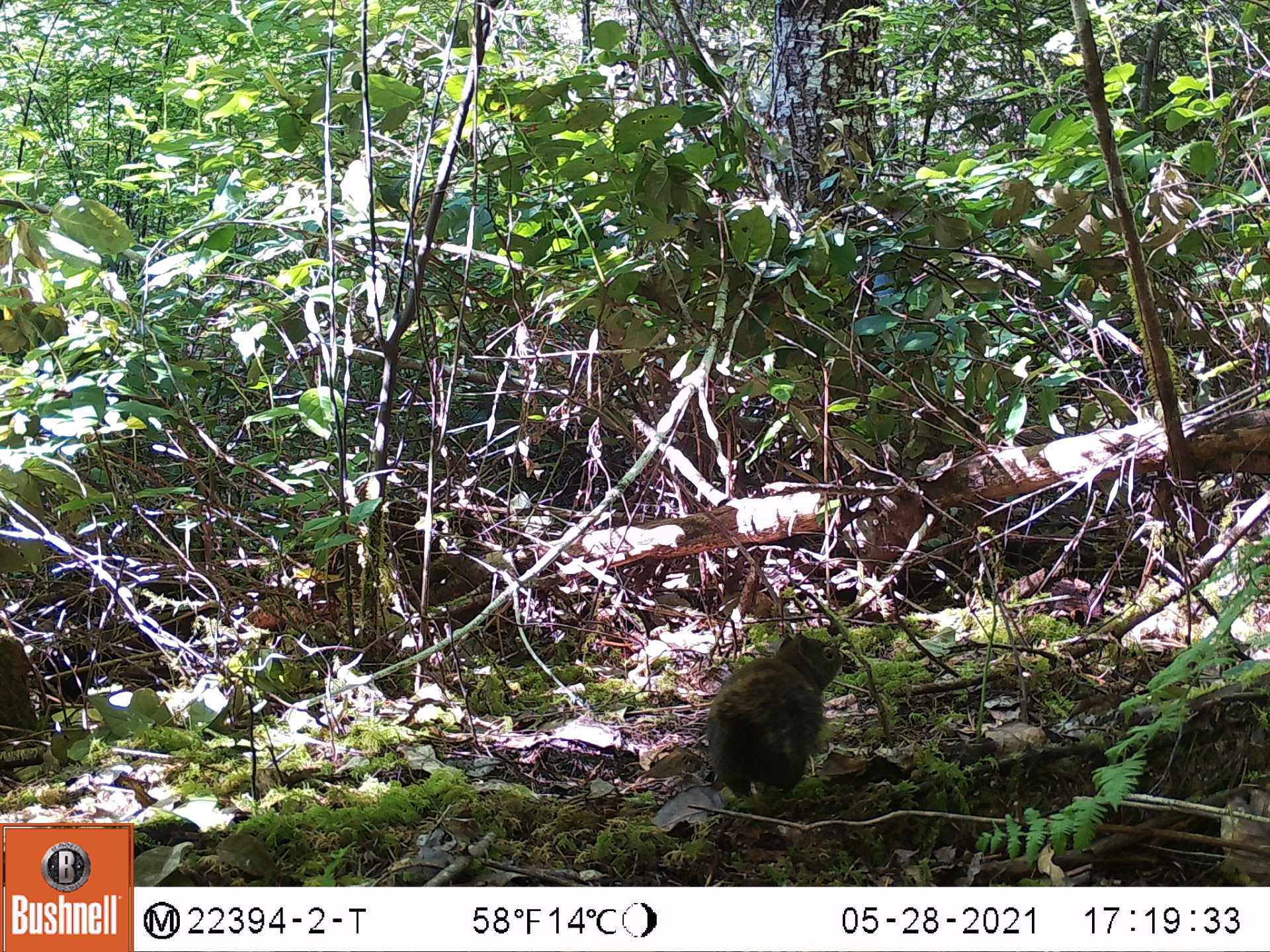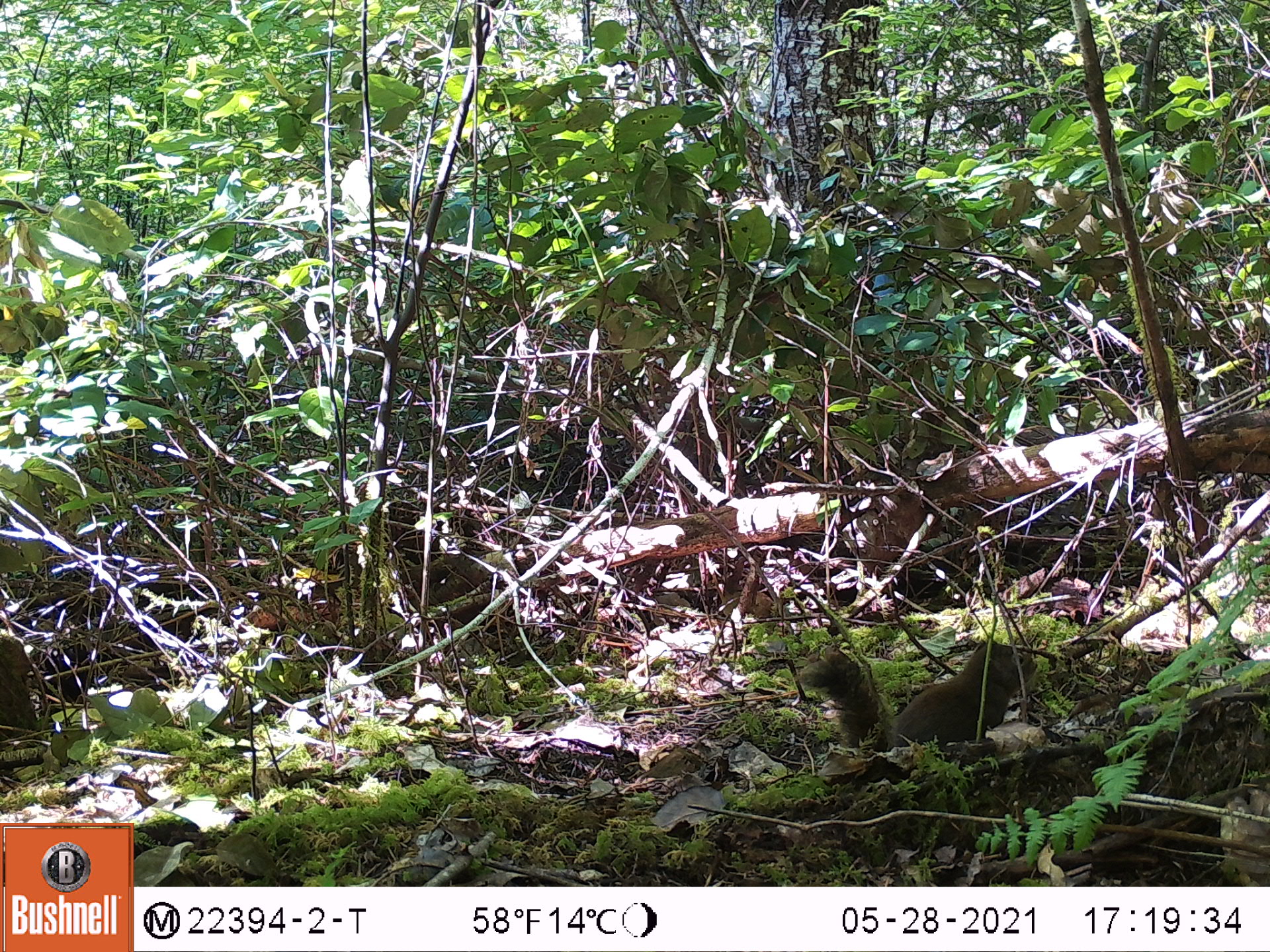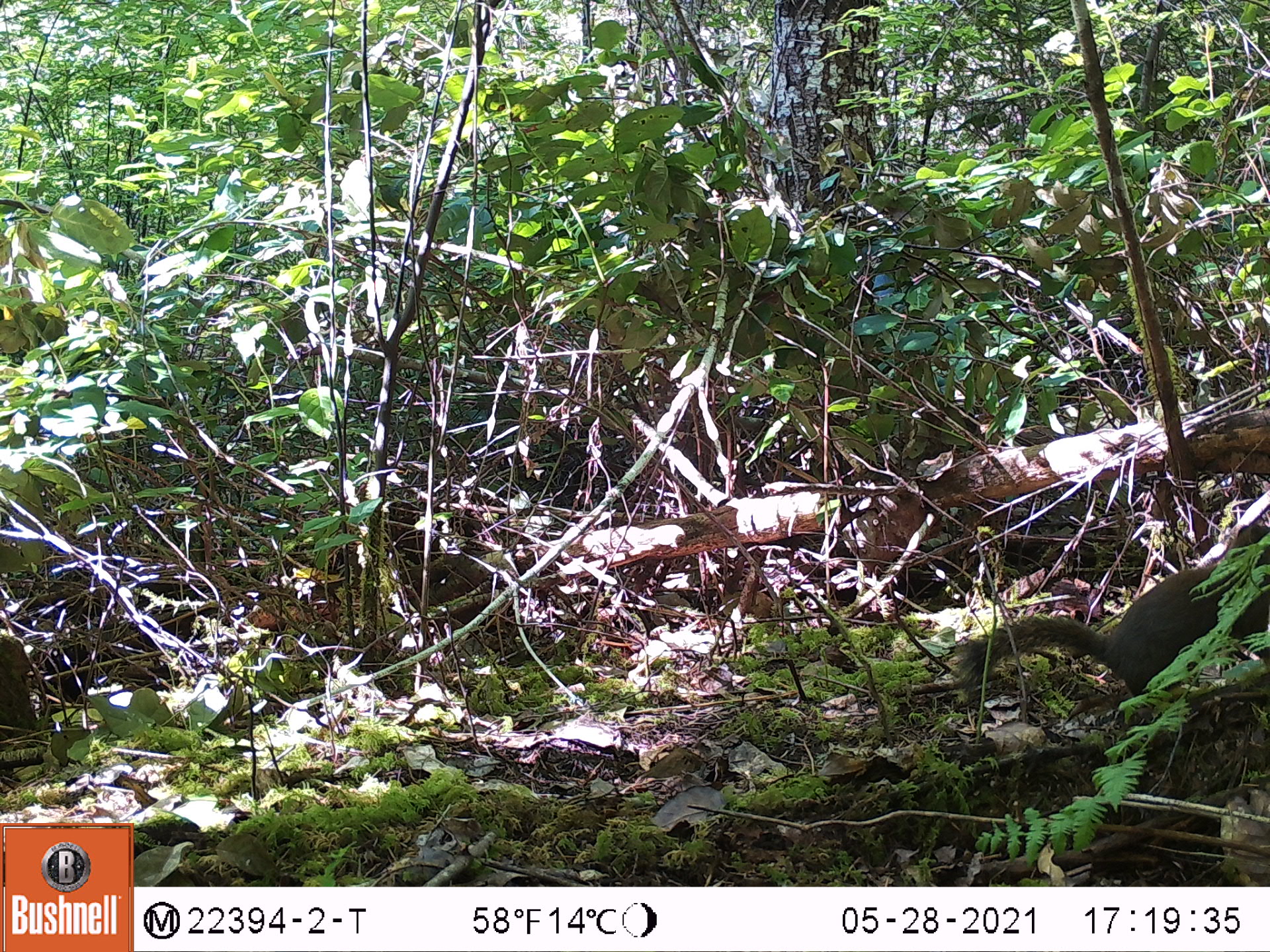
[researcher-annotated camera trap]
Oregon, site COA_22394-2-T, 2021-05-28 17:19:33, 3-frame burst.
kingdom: Animalia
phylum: Chordata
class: Mammalia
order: Rodentia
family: Sciuridae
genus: Tamiasciurus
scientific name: Tamiasciurus douglasii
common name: douglas squirrel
Douglas squirrel (Tamiasciurus douglasii).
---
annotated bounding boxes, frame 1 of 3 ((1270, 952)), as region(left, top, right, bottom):
douglas squirrel: region(656, 597, 901, 839)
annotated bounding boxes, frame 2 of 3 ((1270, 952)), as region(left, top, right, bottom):
douglas squirrel: region(776, 592, 1073, 793)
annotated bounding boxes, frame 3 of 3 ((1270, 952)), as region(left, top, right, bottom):
douglas squirrel: region(938, 507, 1267, 750)